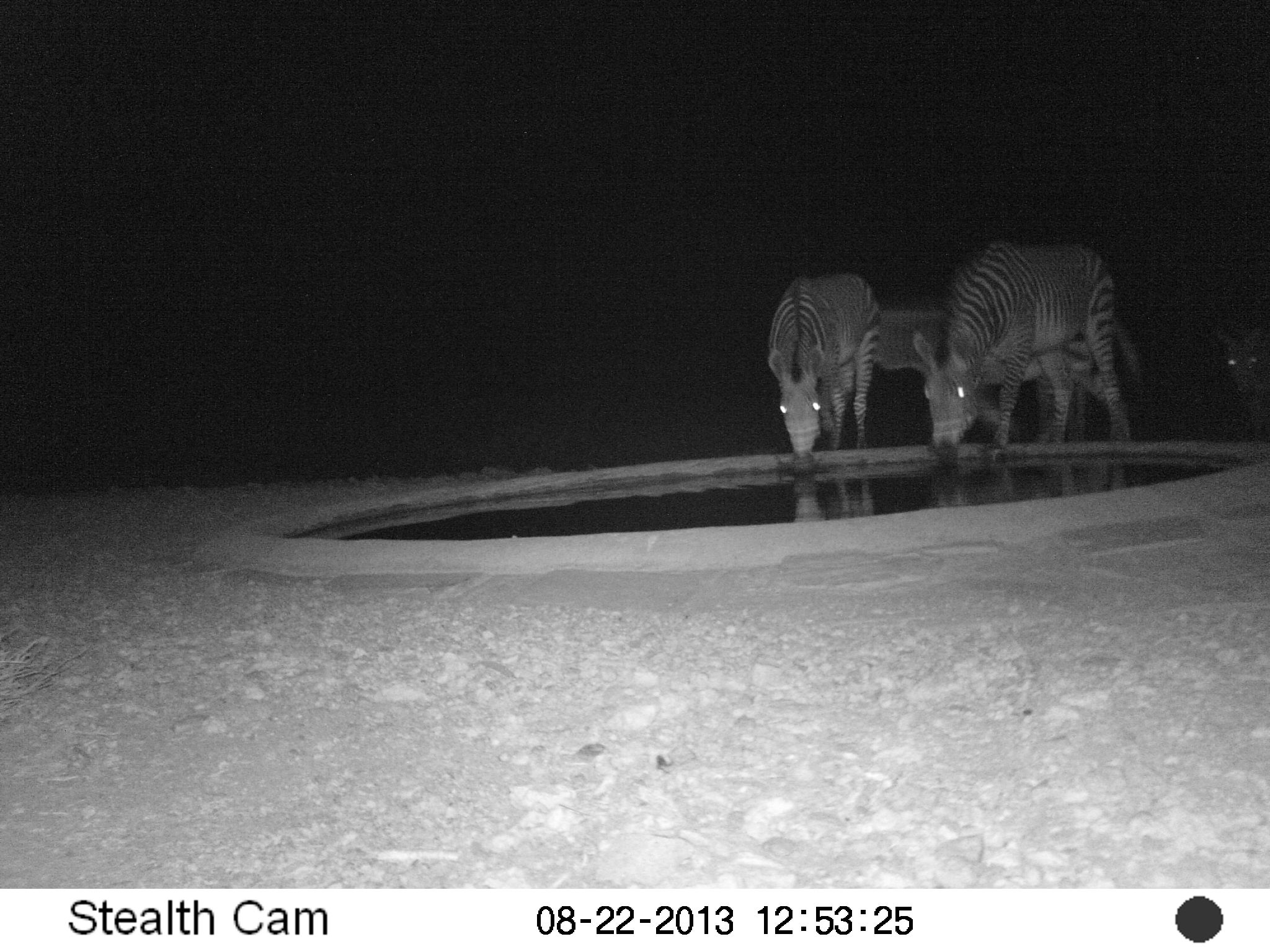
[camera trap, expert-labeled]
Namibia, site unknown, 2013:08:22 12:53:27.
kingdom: Animalia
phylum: Chordata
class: Mammalia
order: Perissodactyla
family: Equidae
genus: Equus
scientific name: Equus zebra hartmannae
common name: hartmann's mountain zebra